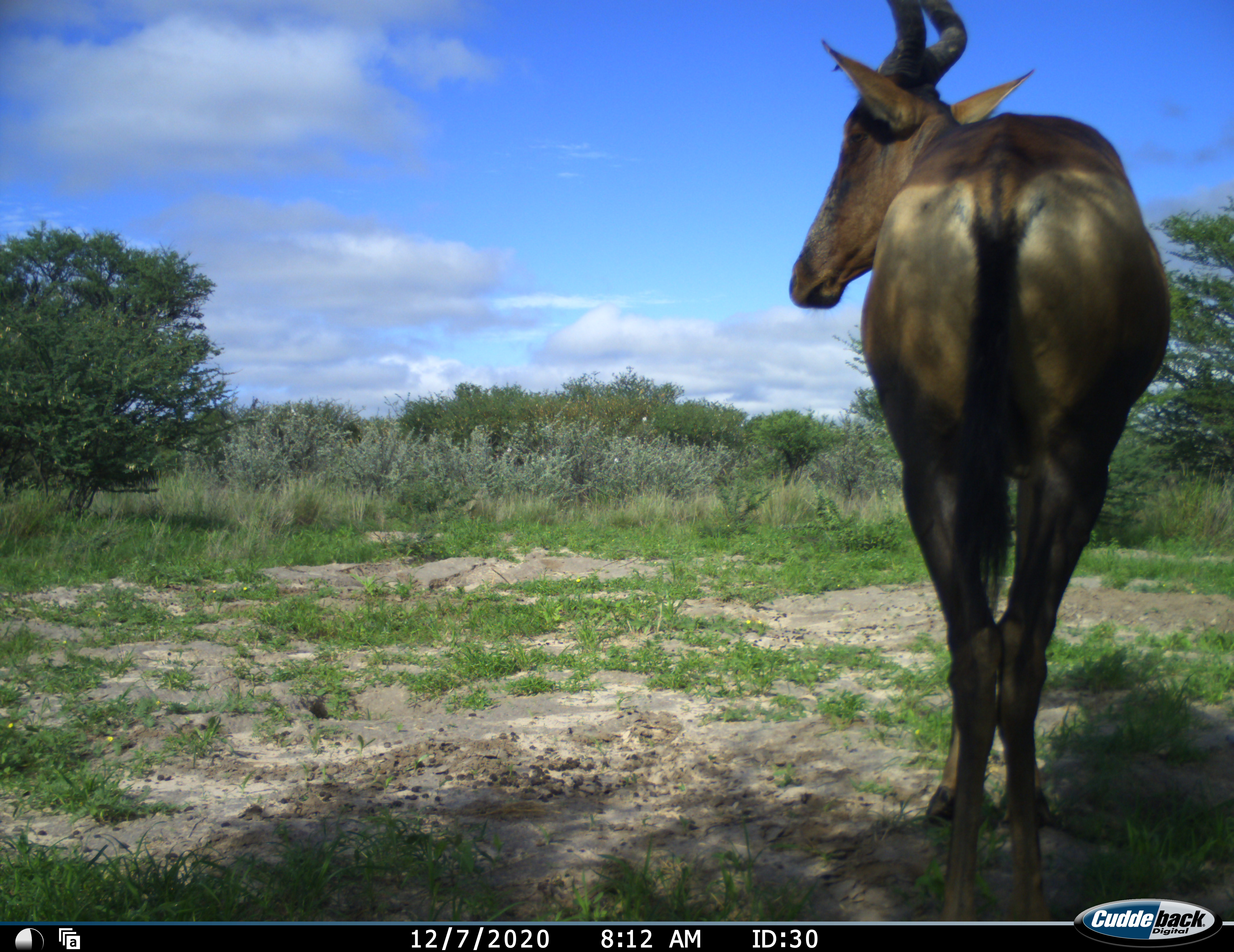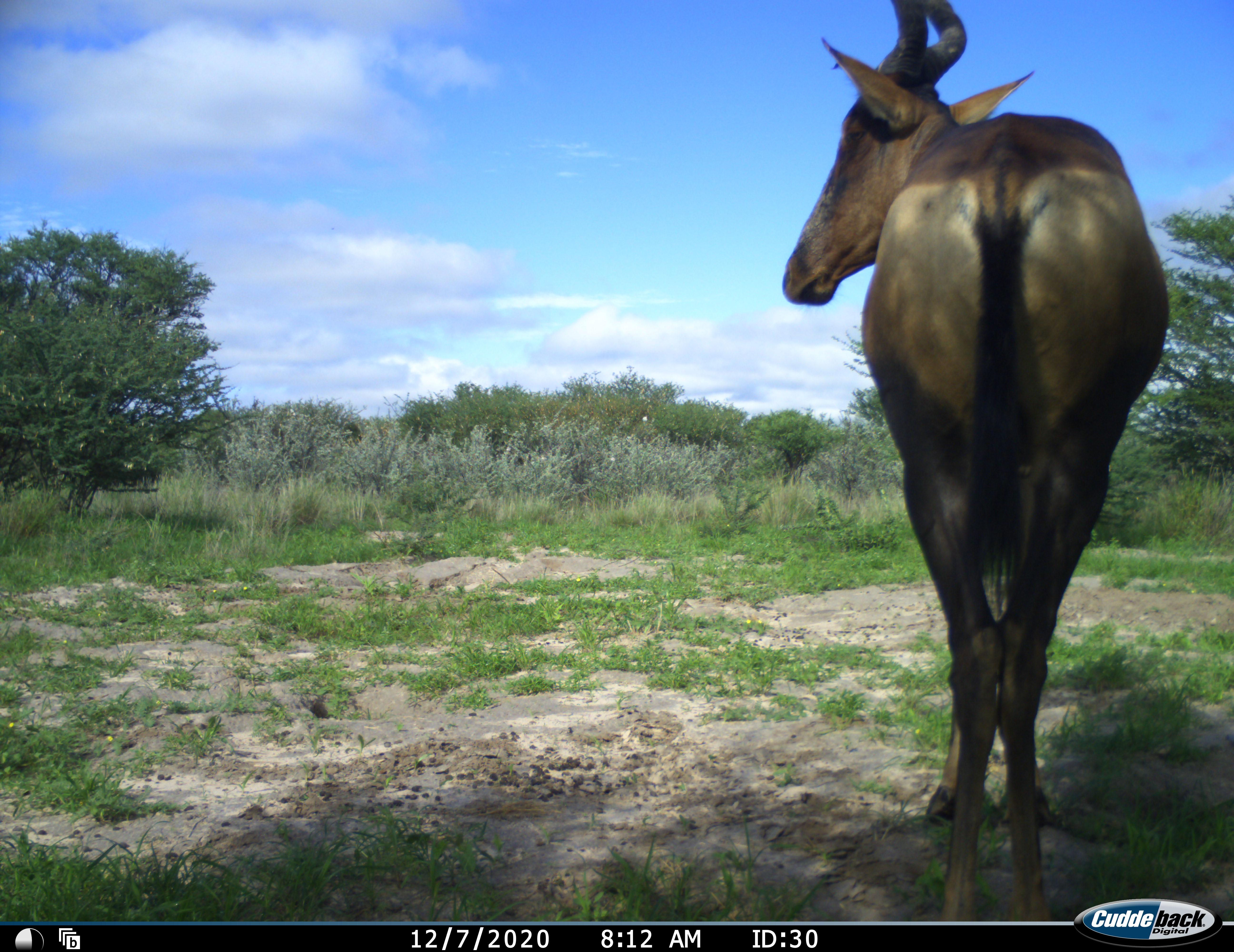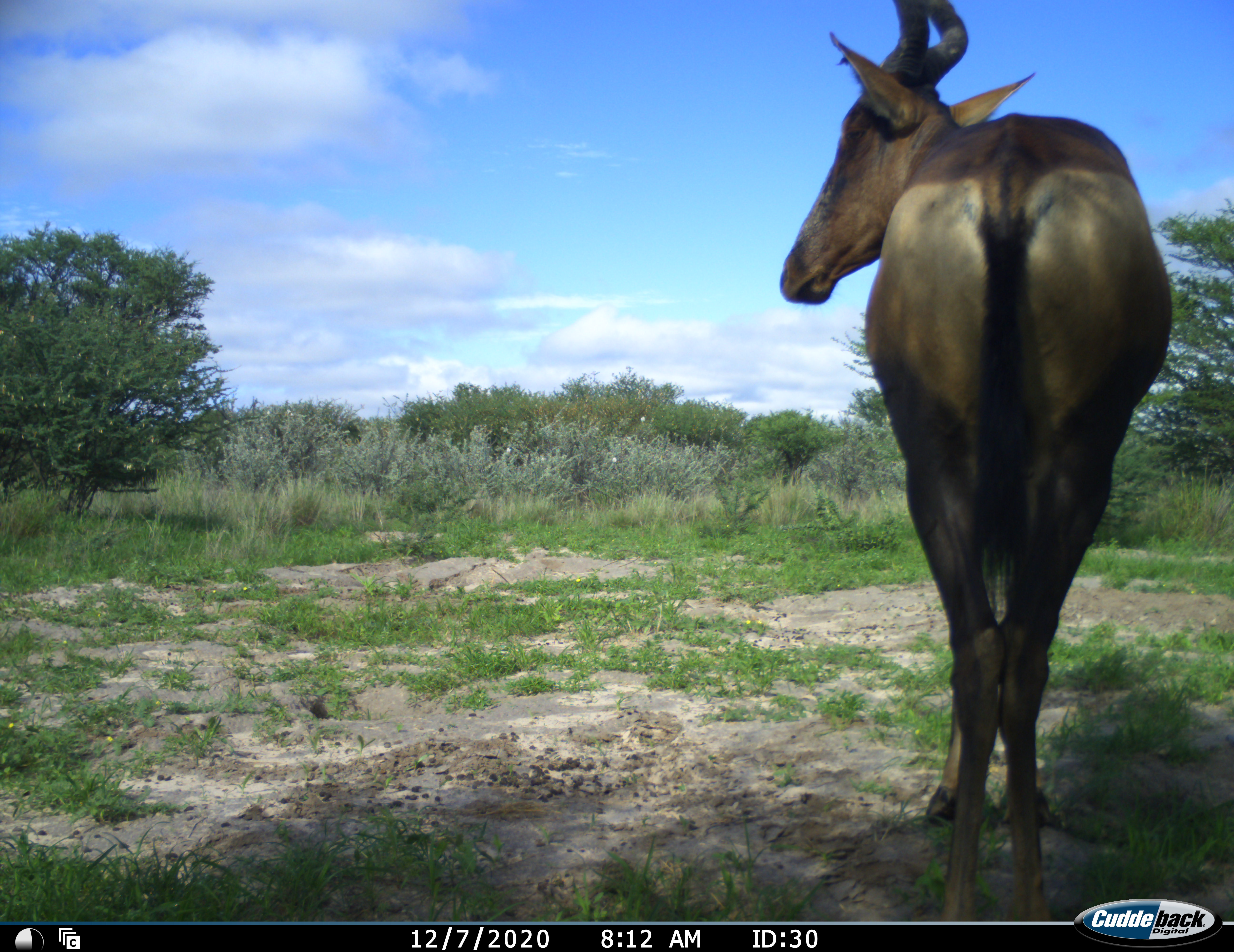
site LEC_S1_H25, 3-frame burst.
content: unidentified animal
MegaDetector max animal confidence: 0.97